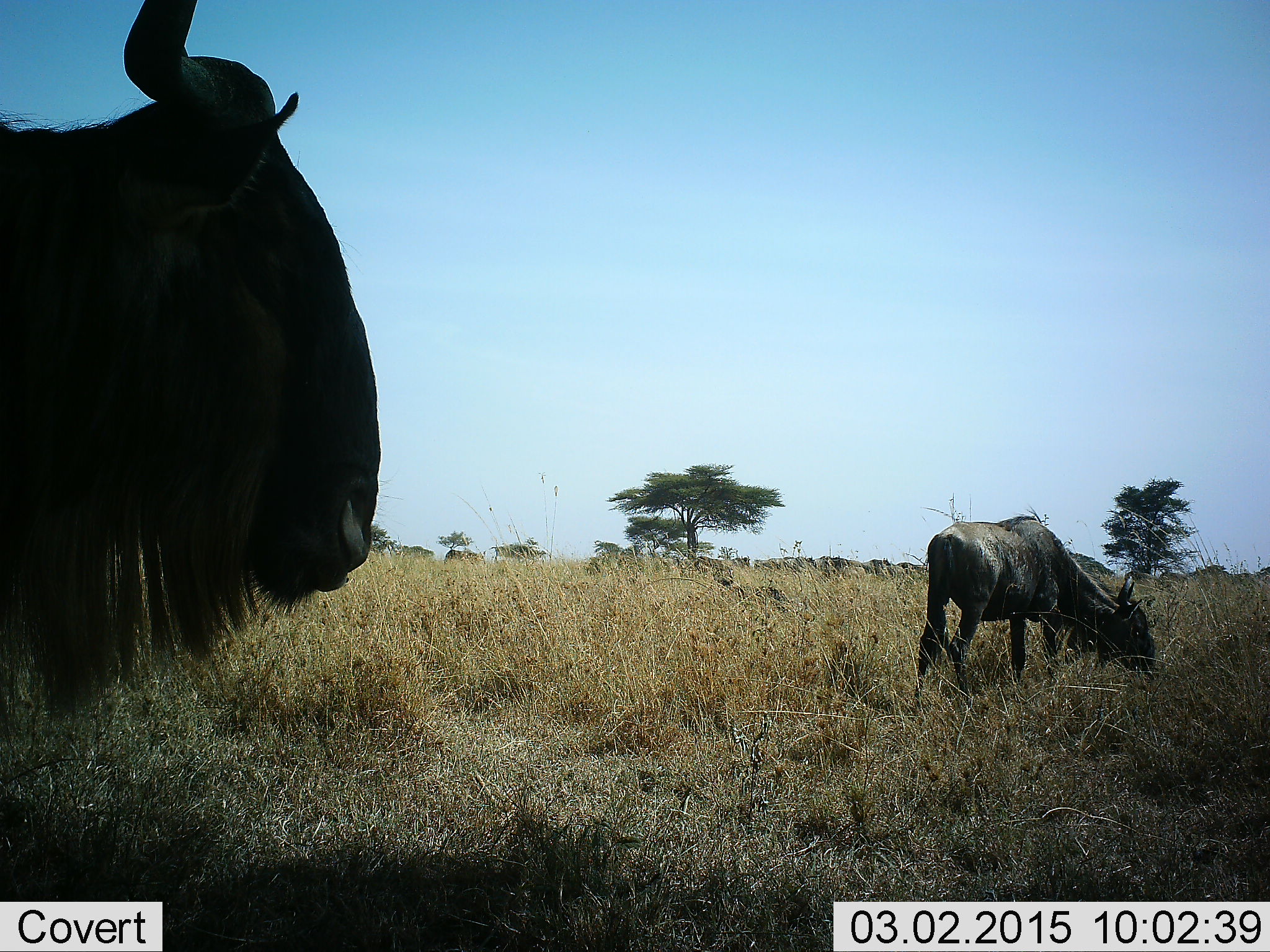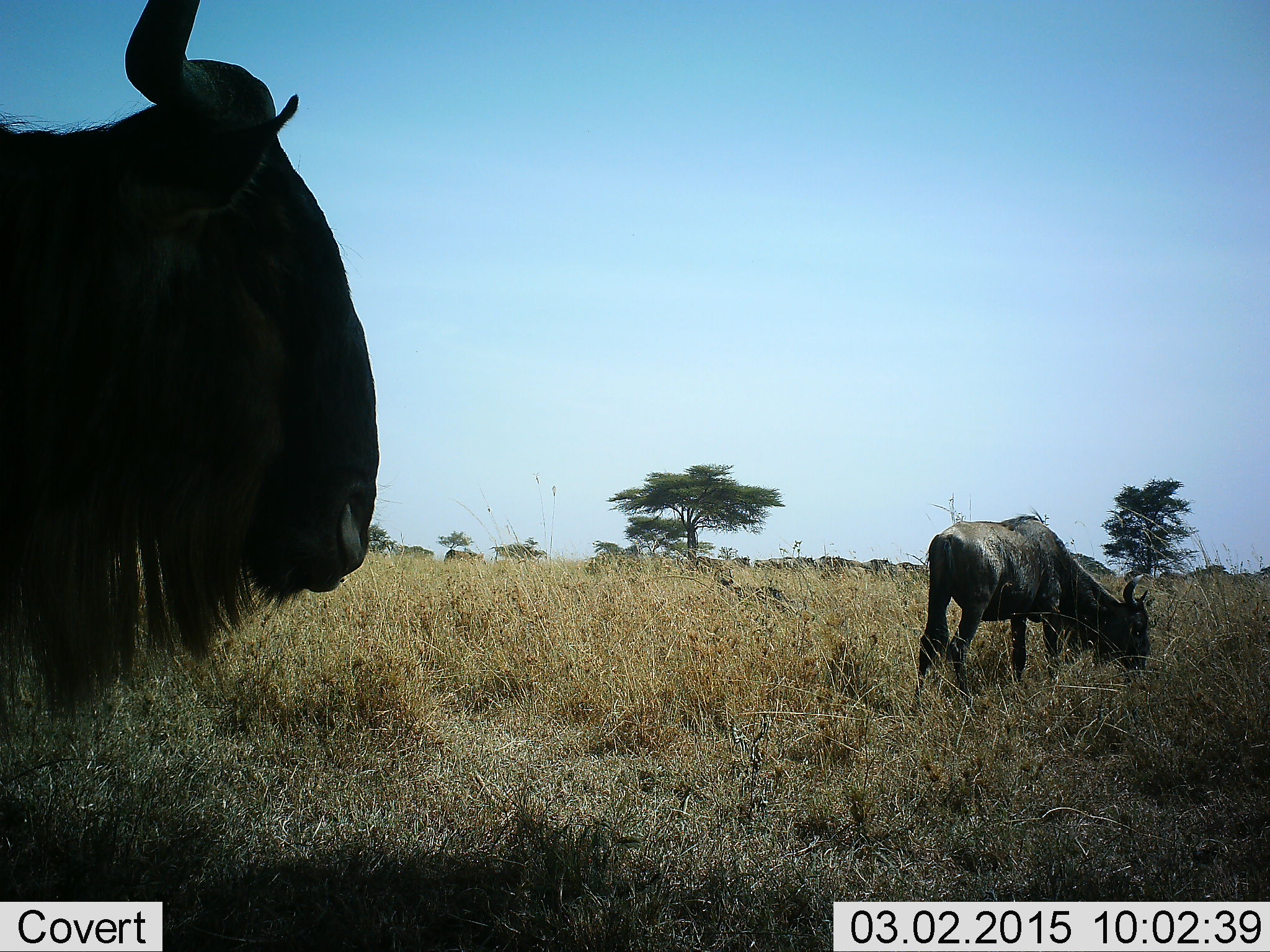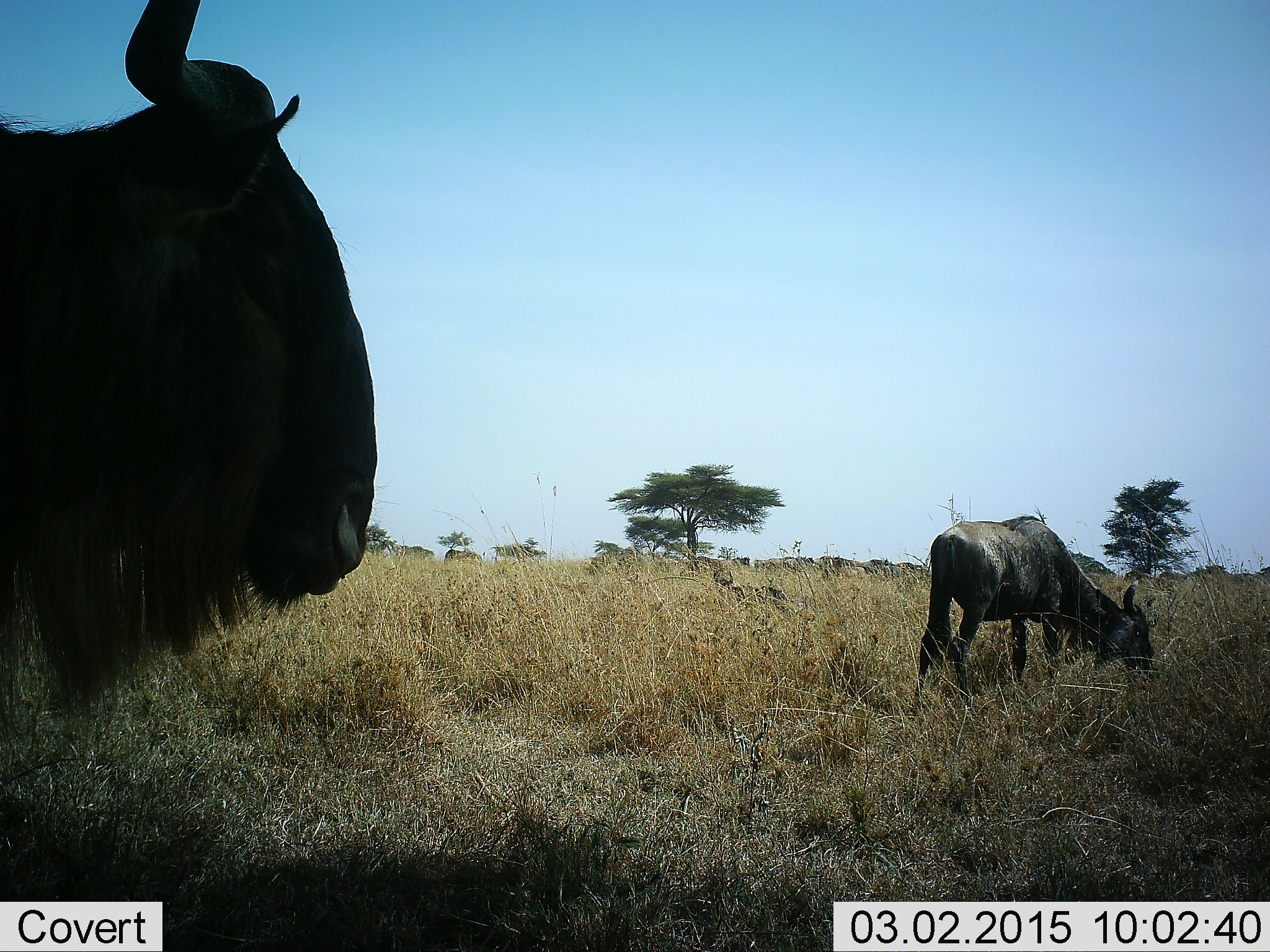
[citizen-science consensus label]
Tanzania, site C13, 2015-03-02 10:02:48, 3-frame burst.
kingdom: Animalia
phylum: Chordata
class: Mammalia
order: Artiodactyla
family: Bovidae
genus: Connochaetes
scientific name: Connochaetes taurinus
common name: blue wildebeest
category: wildebeest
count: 2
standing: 80%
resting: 0%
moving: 10%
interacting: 0%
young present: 0%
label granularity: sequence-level